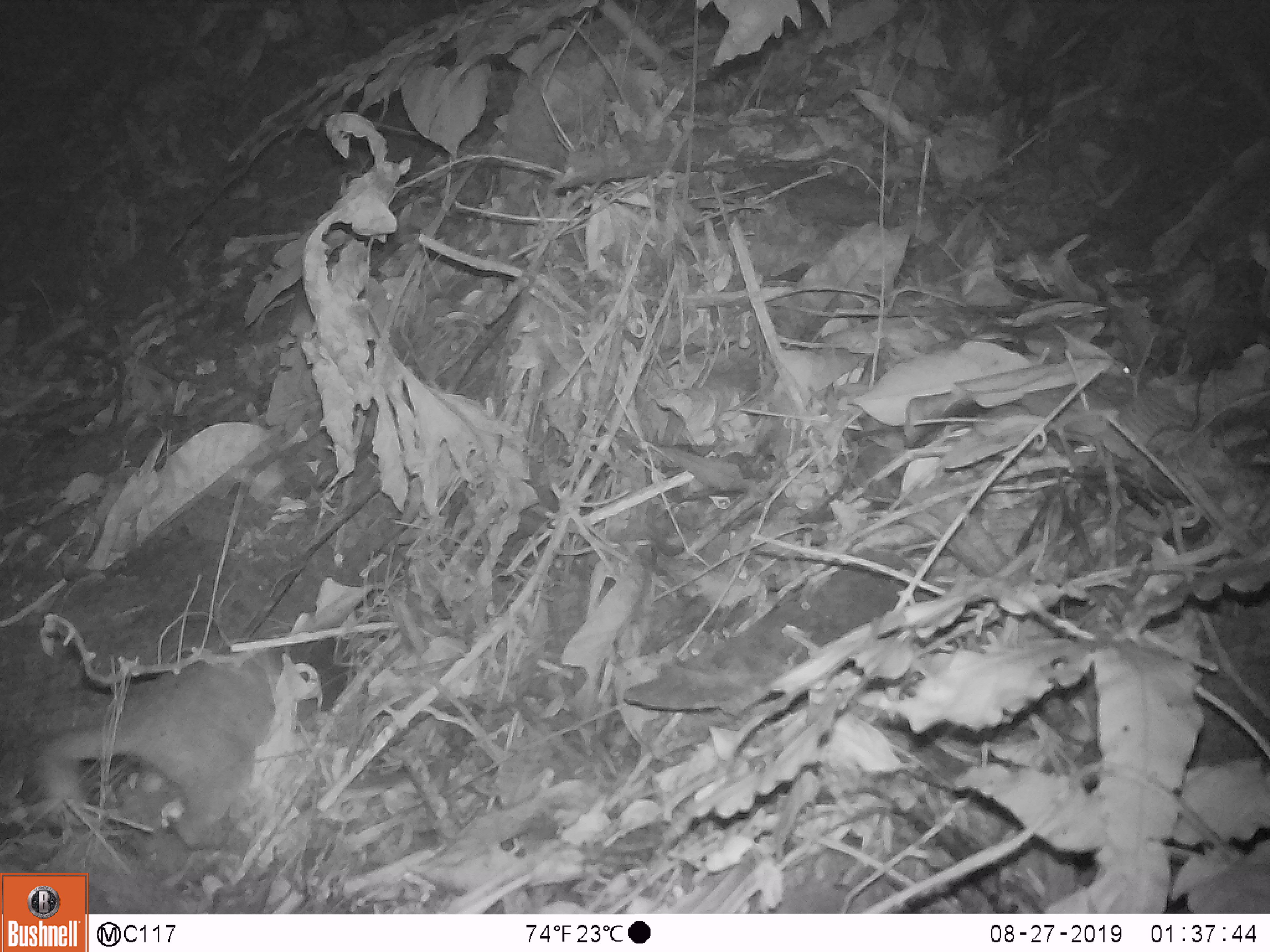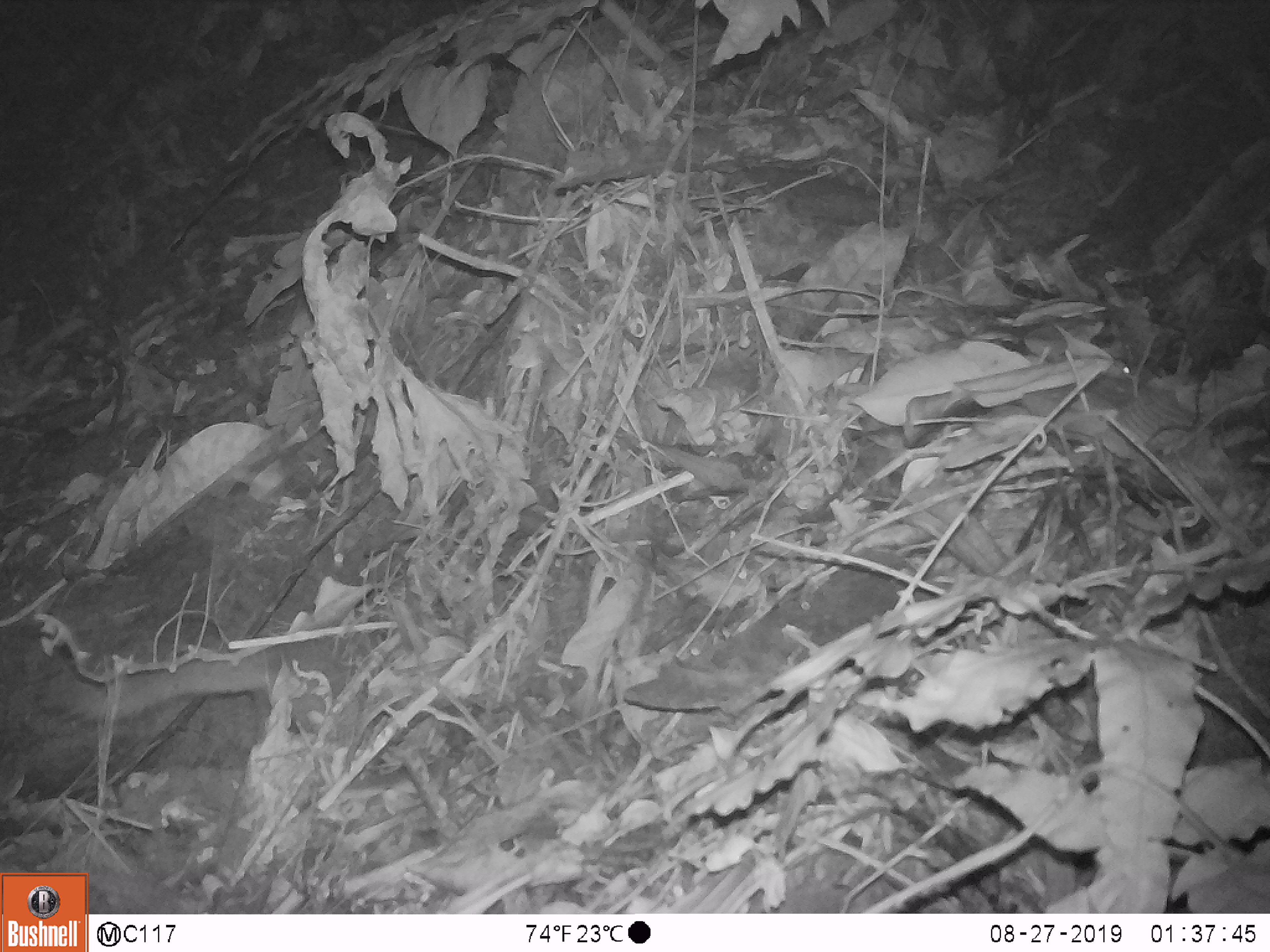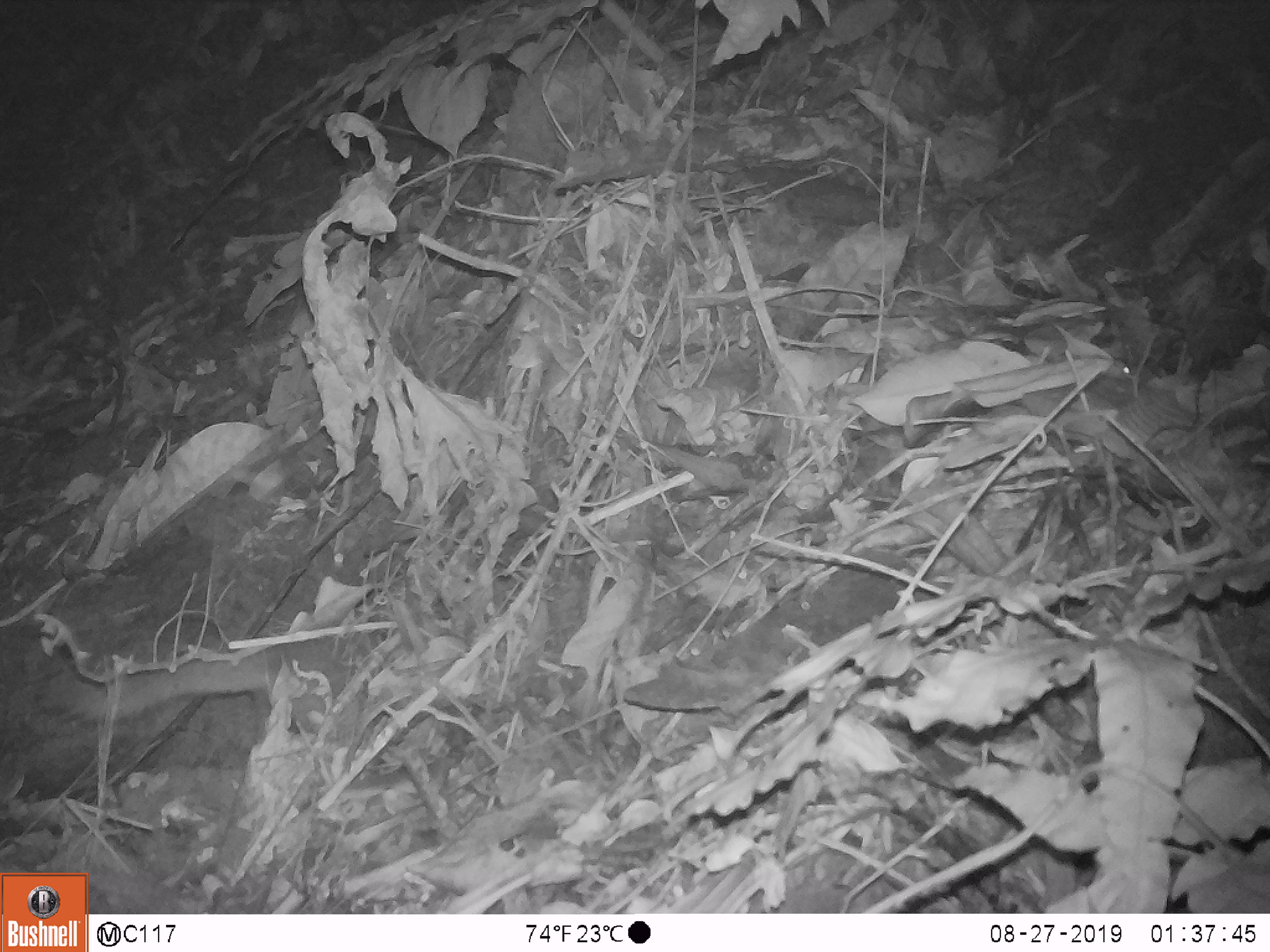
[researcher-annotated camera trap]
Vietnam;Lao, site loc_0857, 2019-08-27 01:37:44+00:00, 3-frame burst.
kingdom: Animalia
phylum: Chordata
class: Mammalia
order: Carnivora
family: Mustelidae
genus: Melogale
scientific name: Melogale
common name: ferret badger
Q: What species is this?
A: Ferret badger (Melogale).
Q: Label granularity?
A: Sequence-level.